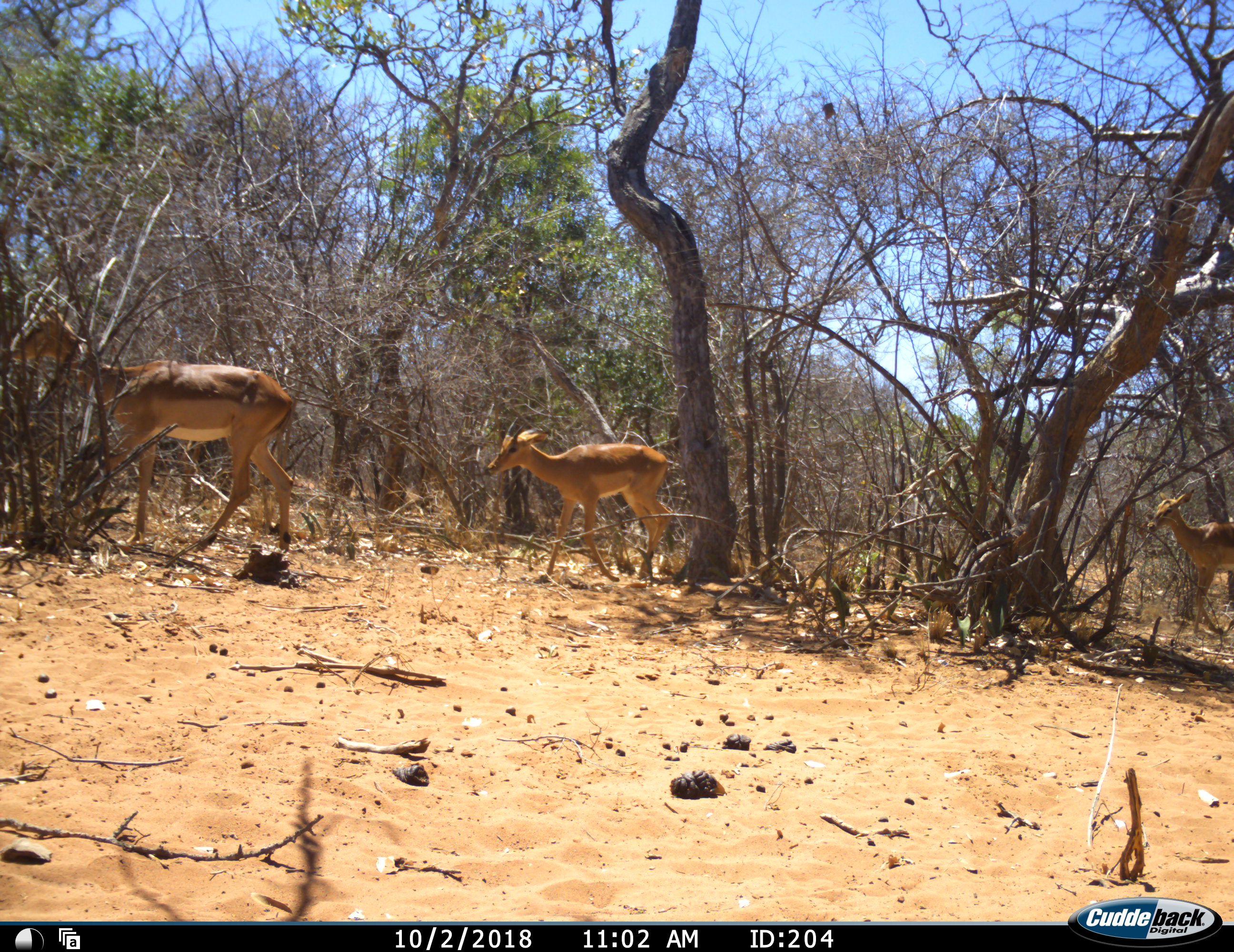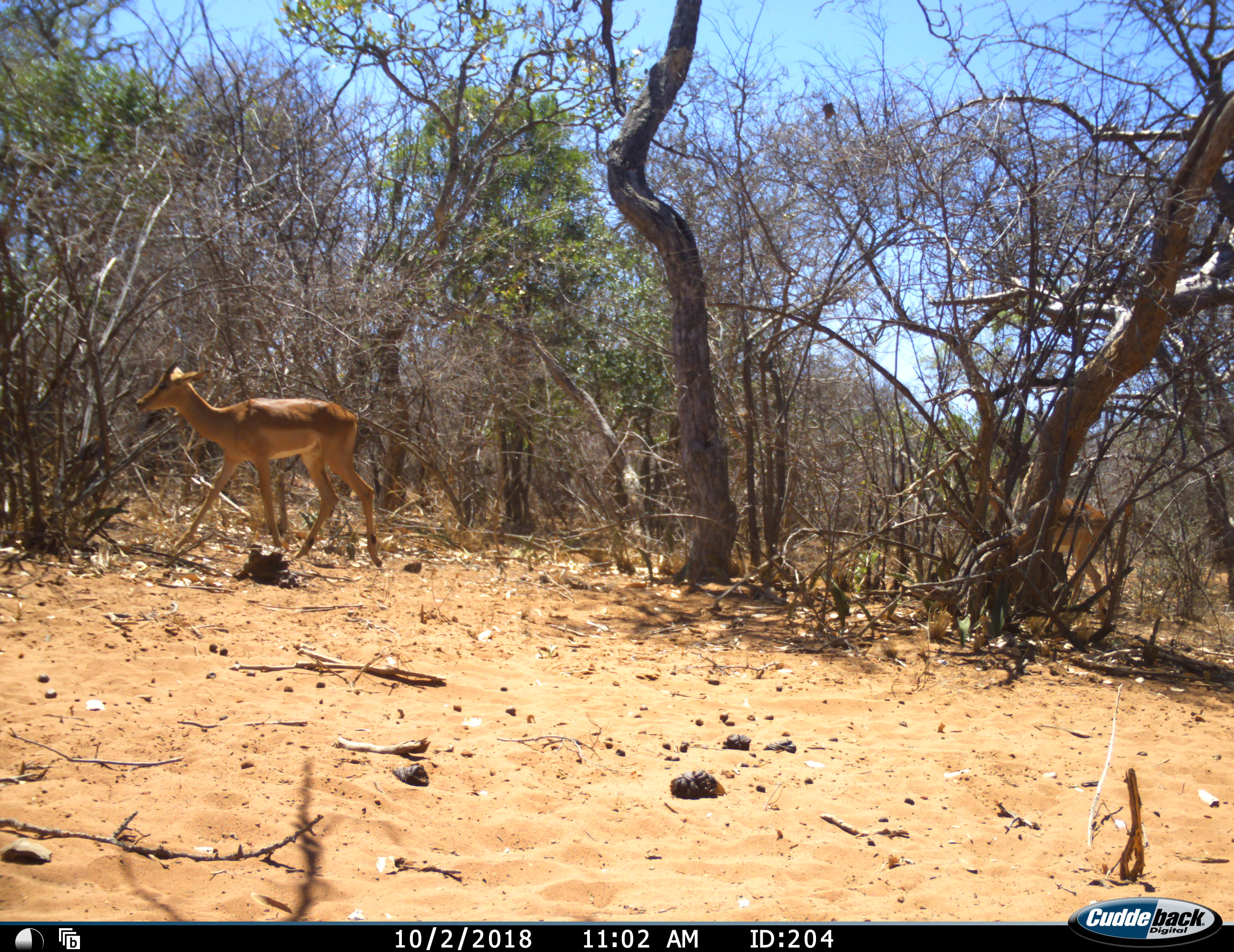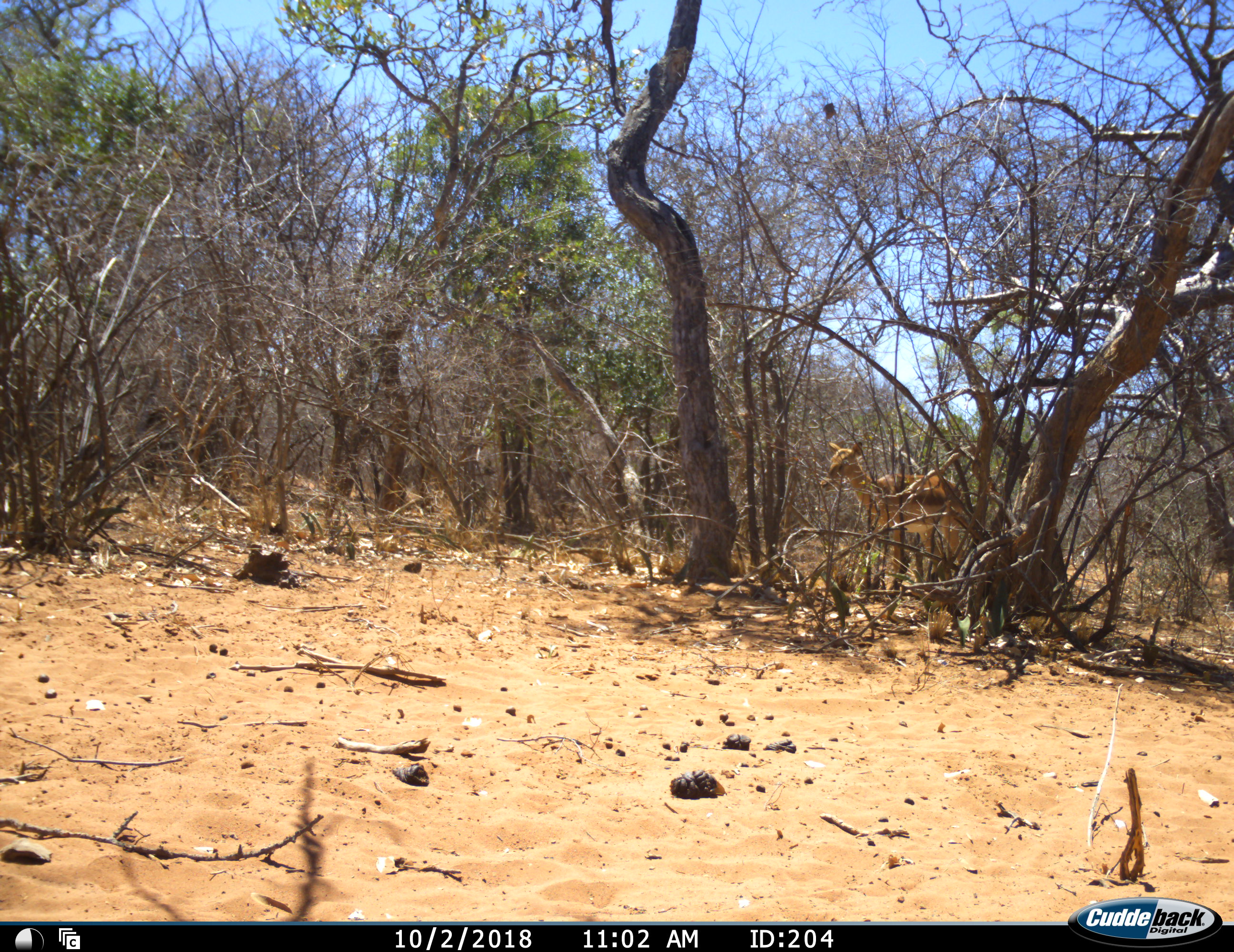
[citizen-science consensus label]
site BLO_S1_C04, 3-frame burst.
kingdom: Animalia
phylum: Chordata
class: Mammalia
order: Artiodactyla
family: Bovidae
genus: Aepyceros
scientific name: Aepyceros melampus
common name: impala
Impala (Aepyceros melampus), count 3. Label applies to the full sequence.